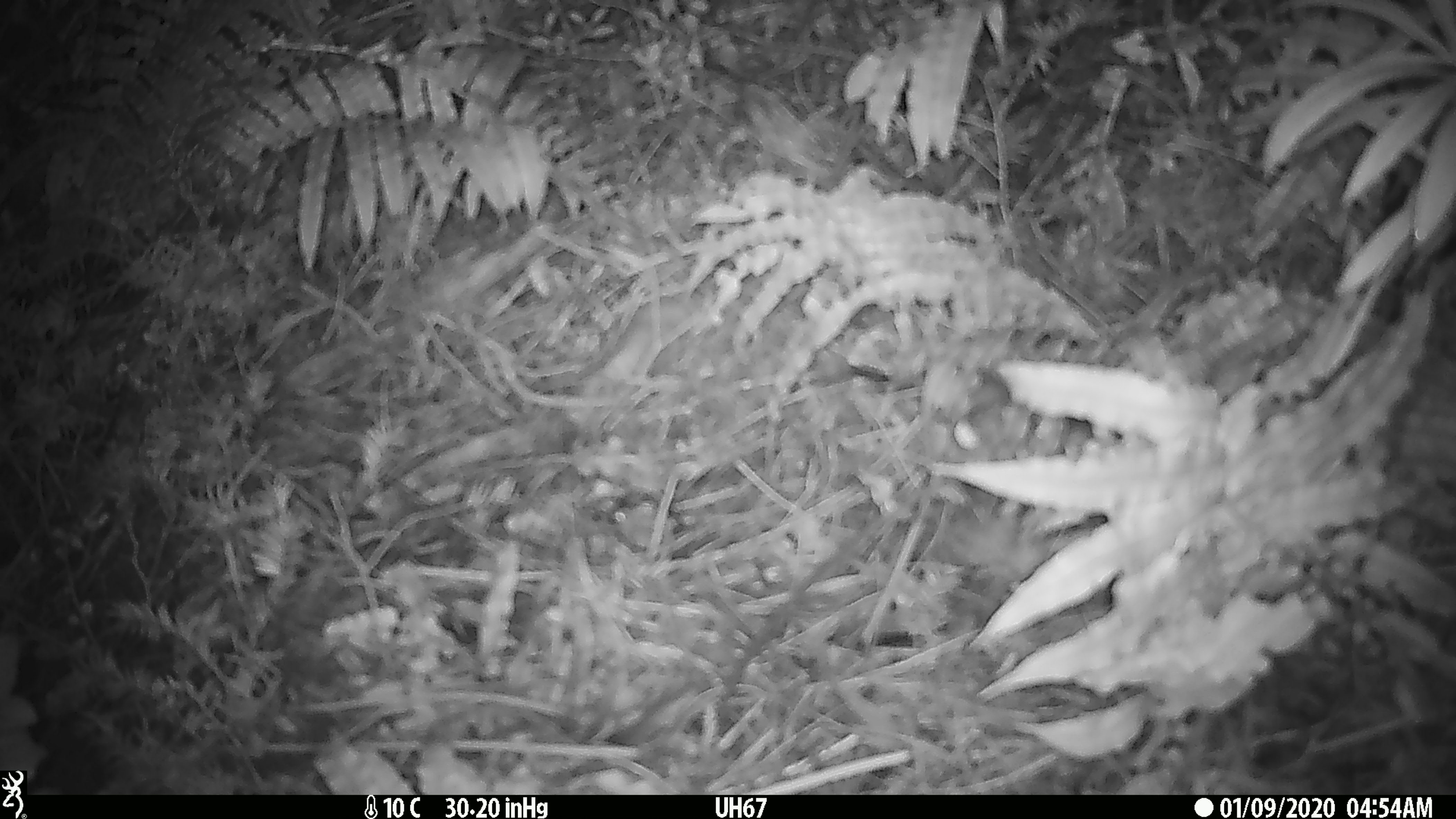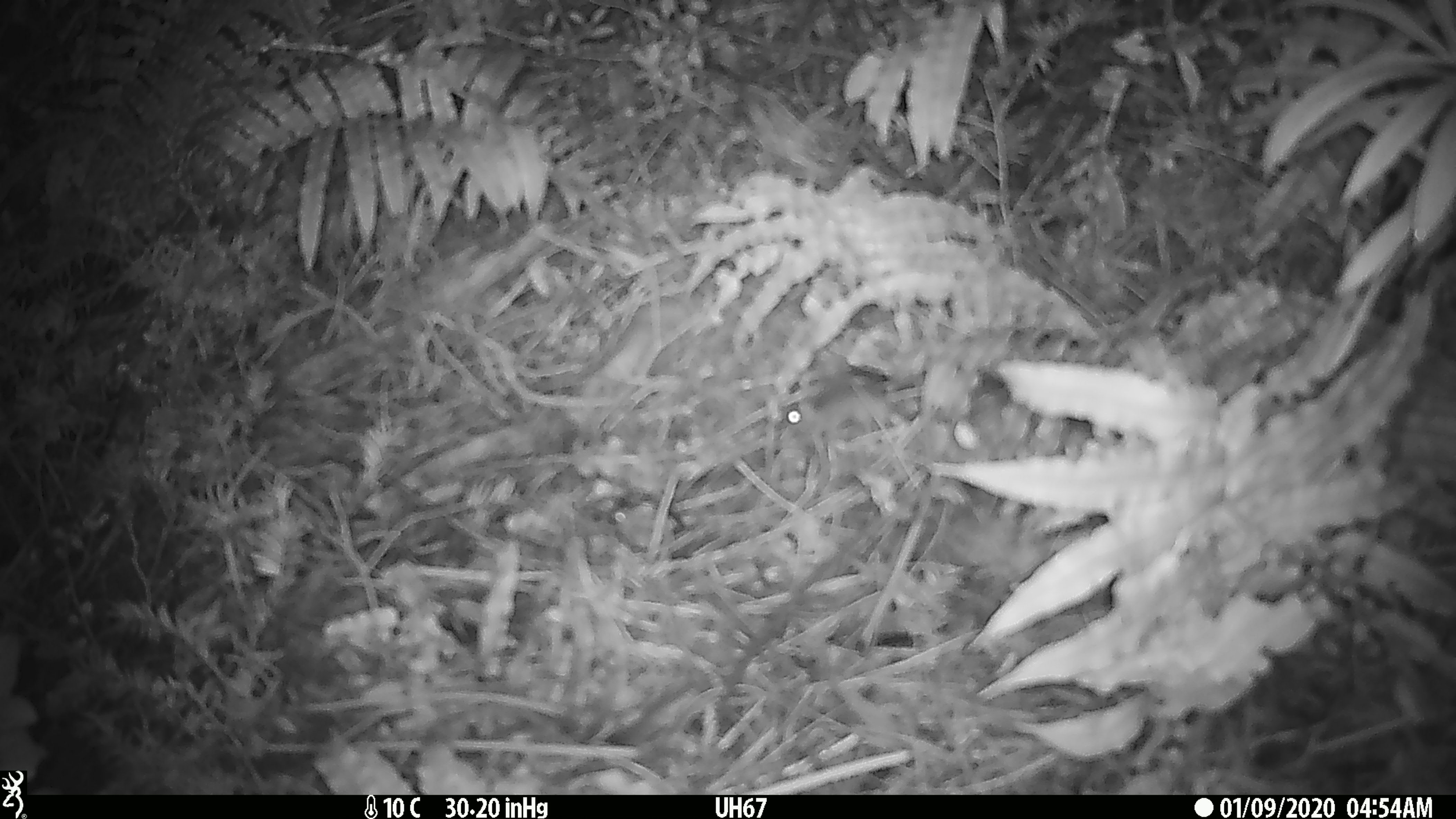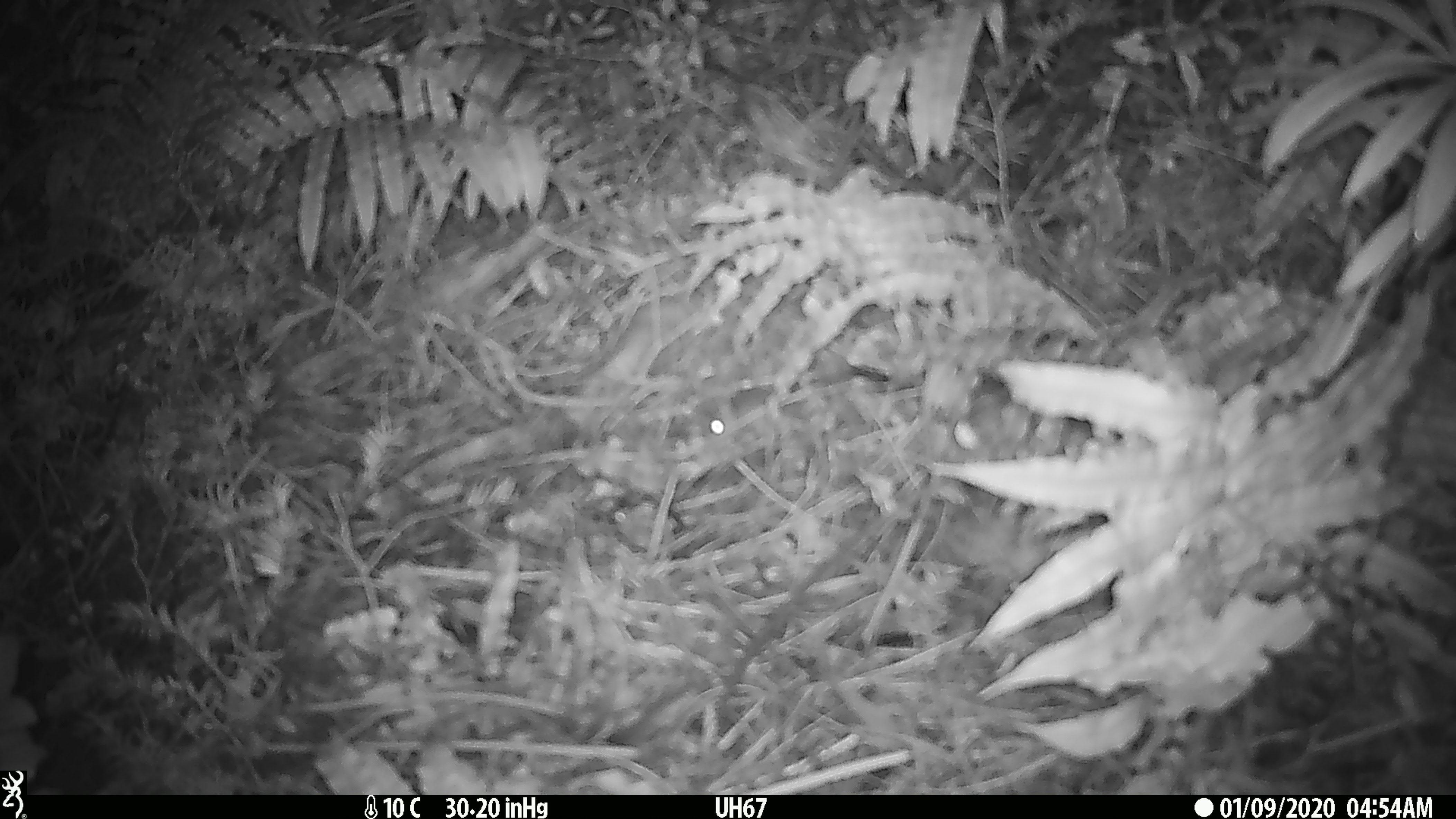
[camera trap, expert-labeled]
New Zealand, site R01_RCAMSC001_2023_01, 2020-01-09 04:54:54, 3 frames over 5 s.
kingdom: Animalia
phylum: Chordata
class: Mammalia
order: Rodentia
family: Muridae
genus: Mus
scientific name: Mus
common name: mouse